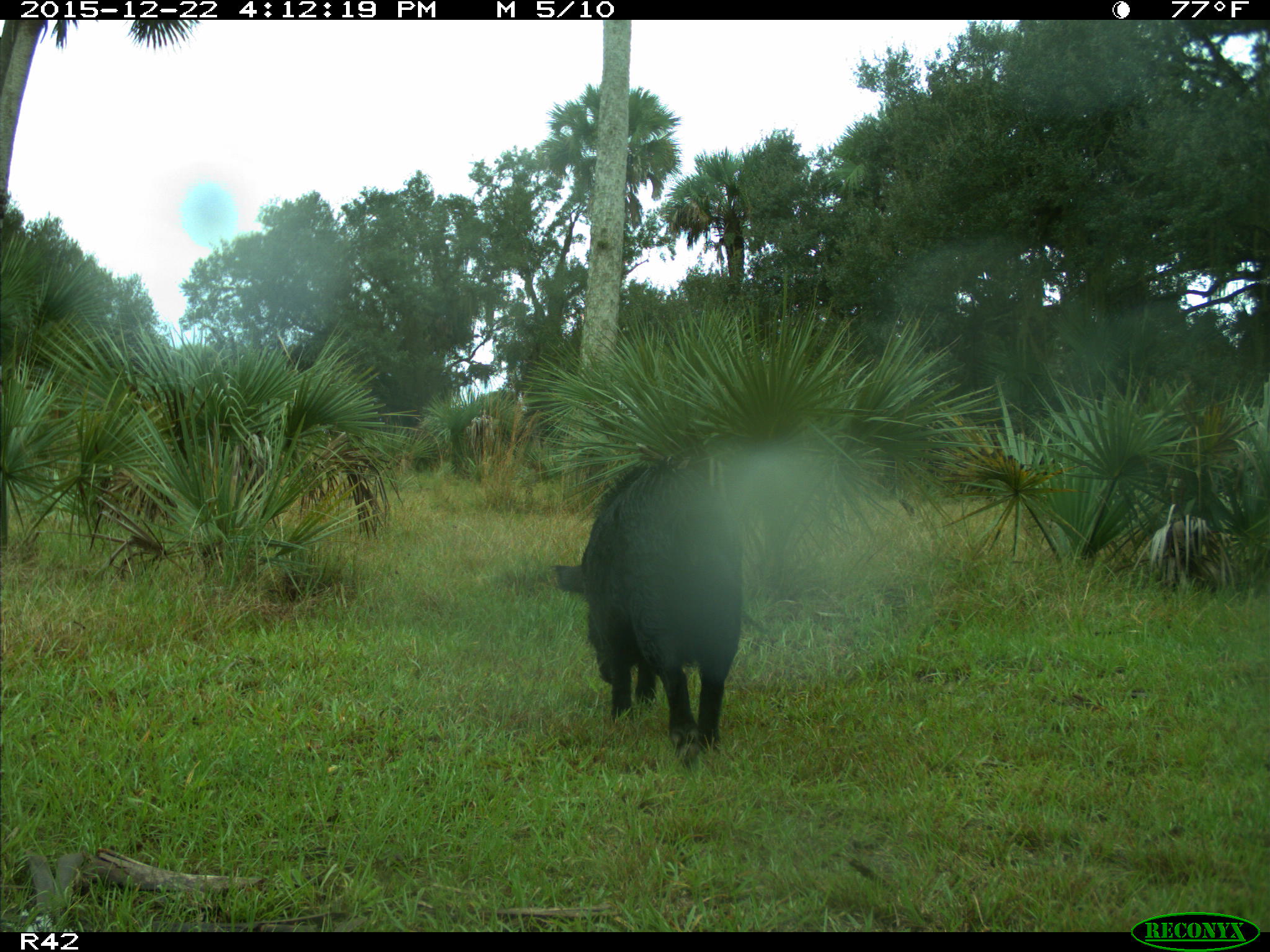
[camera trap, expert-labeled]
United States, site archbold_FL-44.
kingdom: Animalia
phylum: Chordata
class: Mammalia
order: Artiodactyla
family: Suidae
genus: Sus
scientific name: Sus scrofa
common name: wild boar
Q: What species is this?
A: Sus scrofa (wild boar).